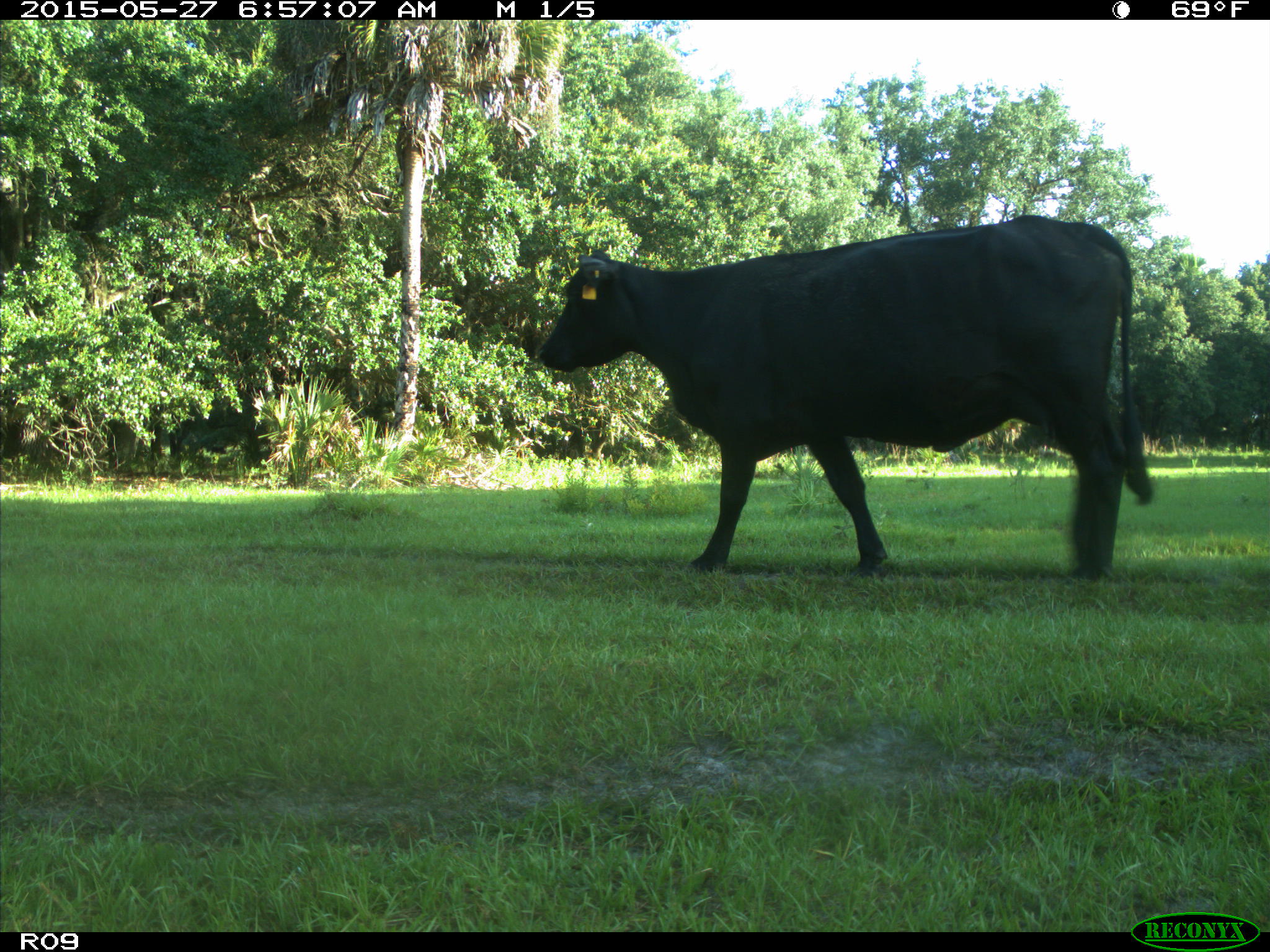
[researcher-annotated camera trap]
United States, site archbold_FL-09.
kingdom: Animalia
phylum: Chordata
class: Mammalia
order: Artiodactyla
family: Bovidae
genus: Bos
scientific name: Bos taurus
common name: domestic cow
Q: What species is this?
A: Bos taurus (domestic cow).